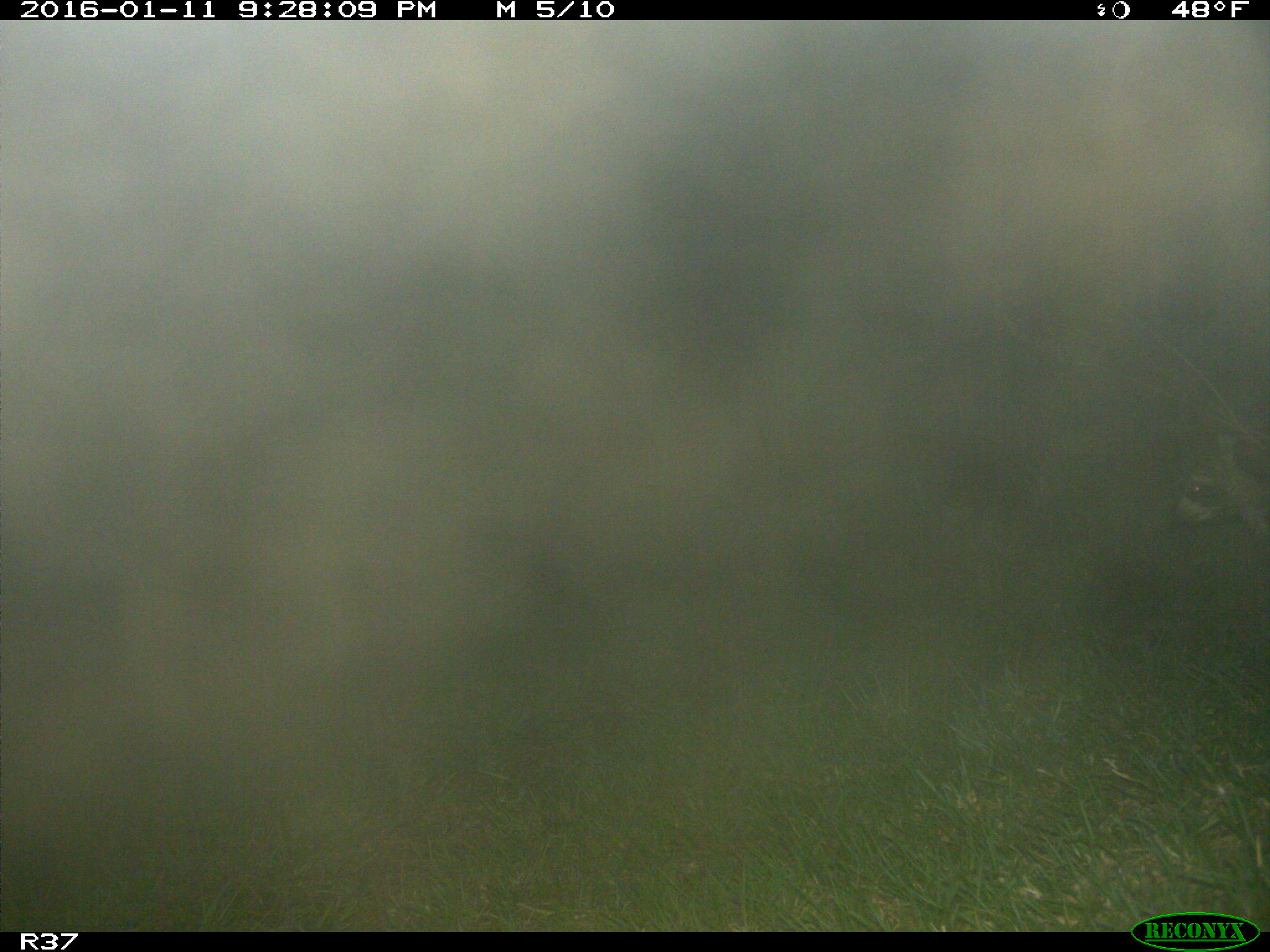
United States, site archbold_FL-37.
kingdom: Animalia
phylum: Chordata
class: Mammalia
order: Carnivora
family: Procyonidae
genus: Procyon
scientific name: Procyon lotor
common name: common raccoon